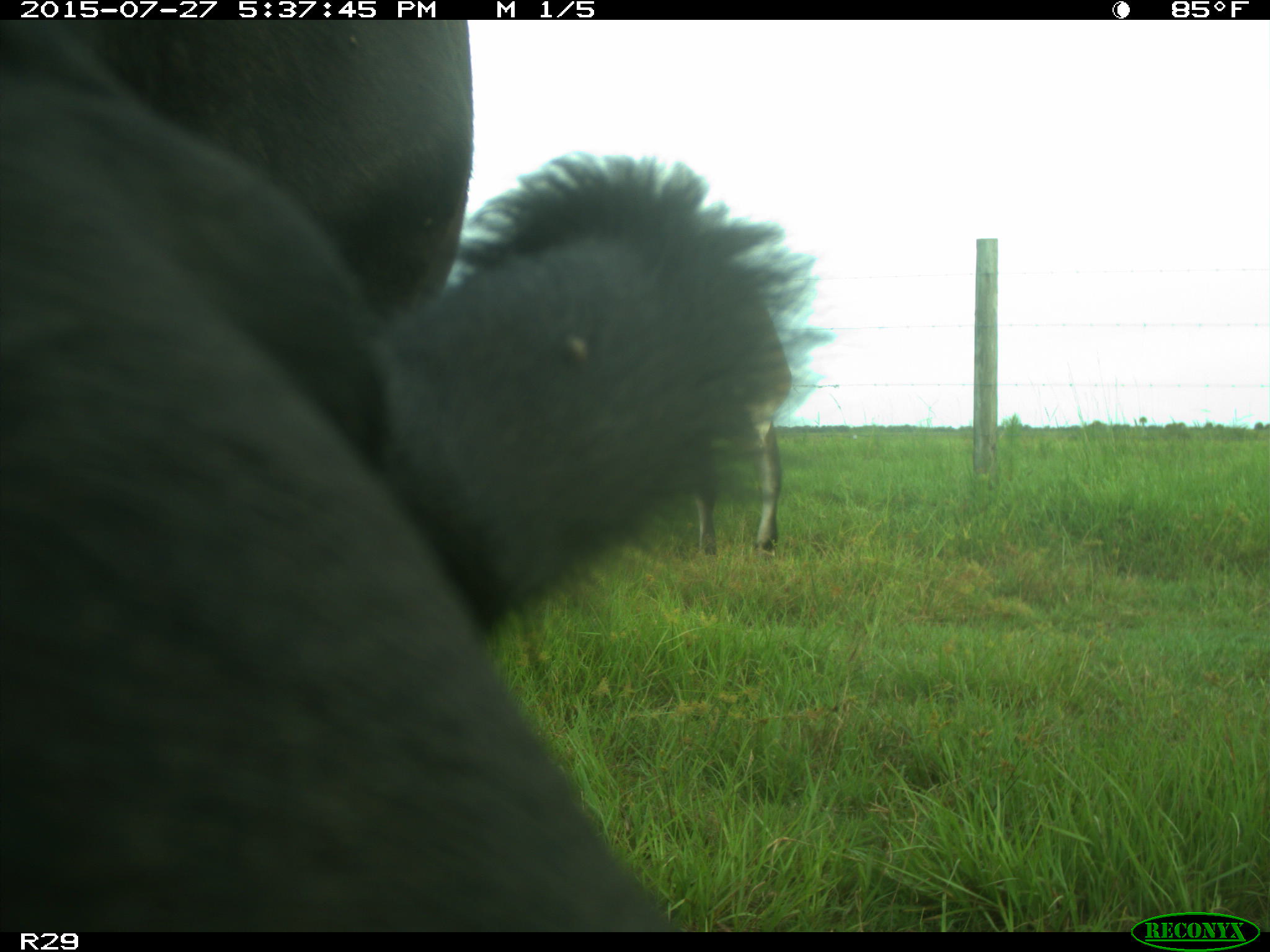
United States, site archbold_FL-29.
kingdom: Animalia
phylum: Chordata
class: Mammalia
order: Artiodactyla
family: Bovidae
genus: Bos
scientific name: Bos taurus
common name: domestic cow